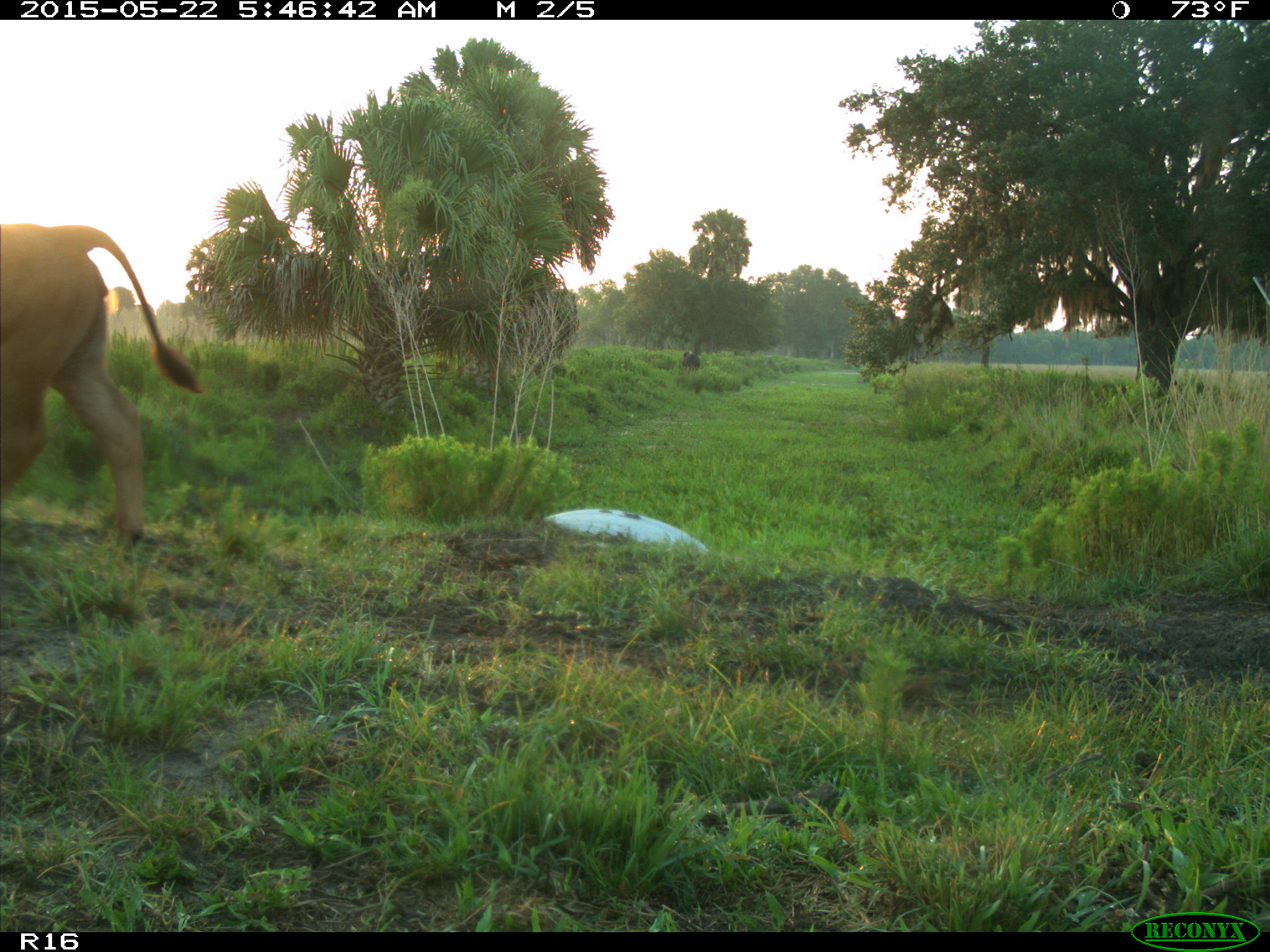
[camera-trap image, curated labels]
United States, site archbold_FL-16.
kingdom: Animalia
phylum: Chordata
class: Mammalia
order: Artiodactyla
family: Bovidae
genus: Bos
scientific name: Bos taurus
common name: domestic cow